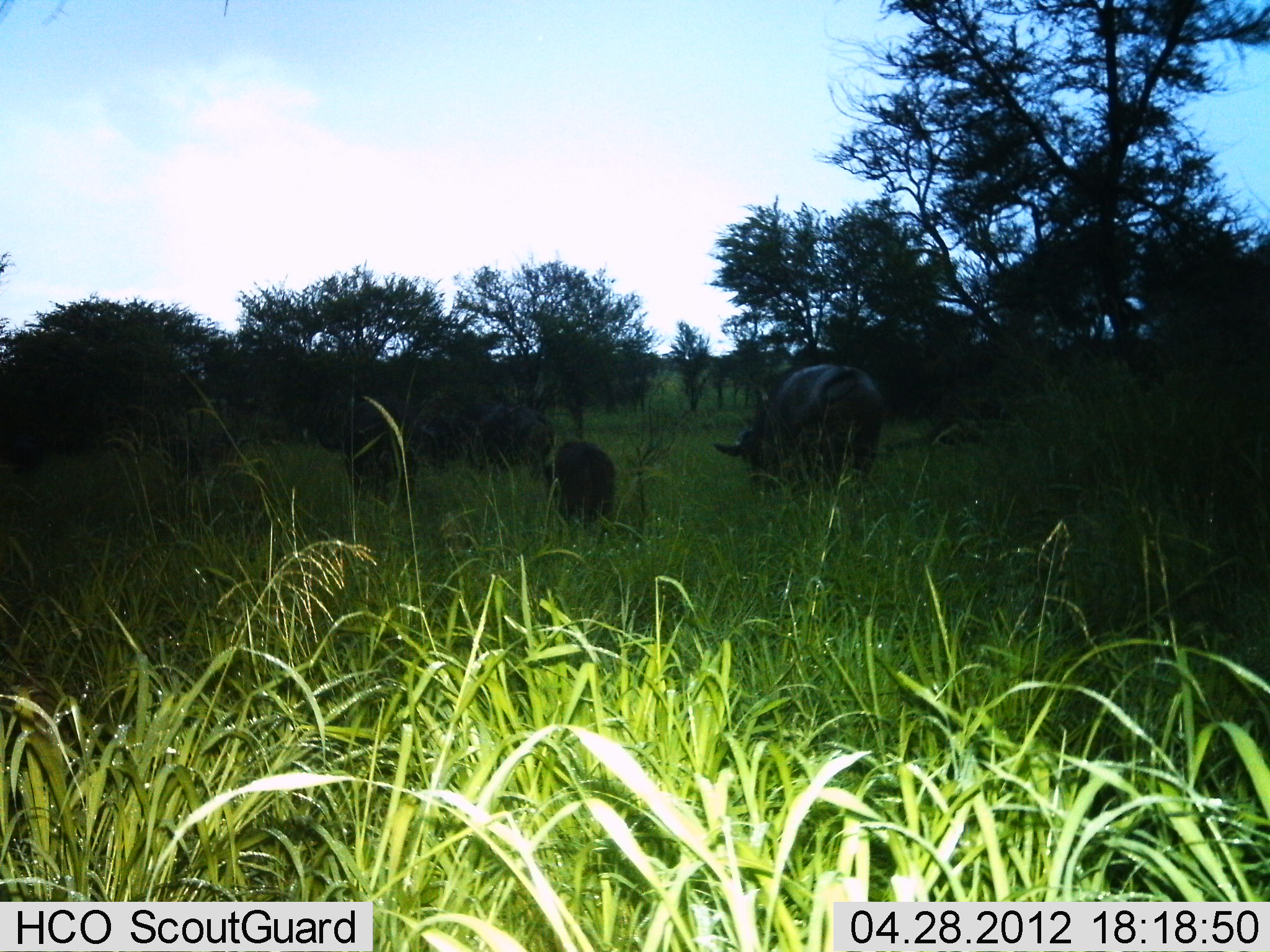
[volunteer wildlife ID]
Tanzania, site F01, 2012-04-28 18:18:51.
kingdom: Animalia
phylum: Chordata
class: Mammalia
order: Artiodactyla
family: Bovidae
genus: Syncerus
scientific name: Syncerus caffer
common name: cape buffalo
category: buffalo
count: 5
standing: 40%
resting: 0%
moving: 20%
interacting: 0%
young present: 67%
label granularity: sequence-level